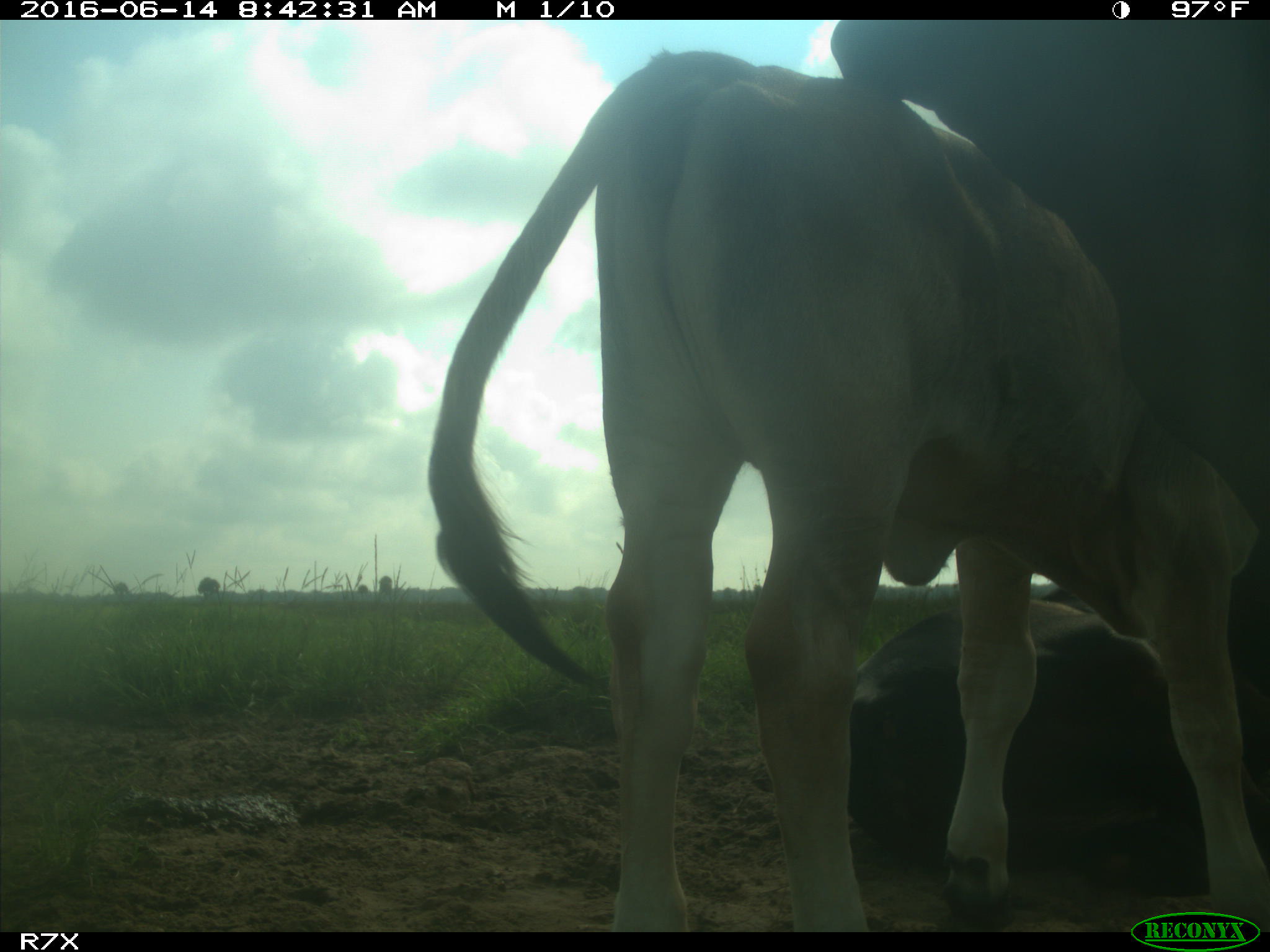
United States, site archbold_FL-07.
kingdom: Animalia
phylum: Chordata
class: Mammalia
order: Artiodactyla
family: Bovidae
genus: Bos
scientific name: Bos taurus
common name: domestic cow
Bos taurus (domestic cow).